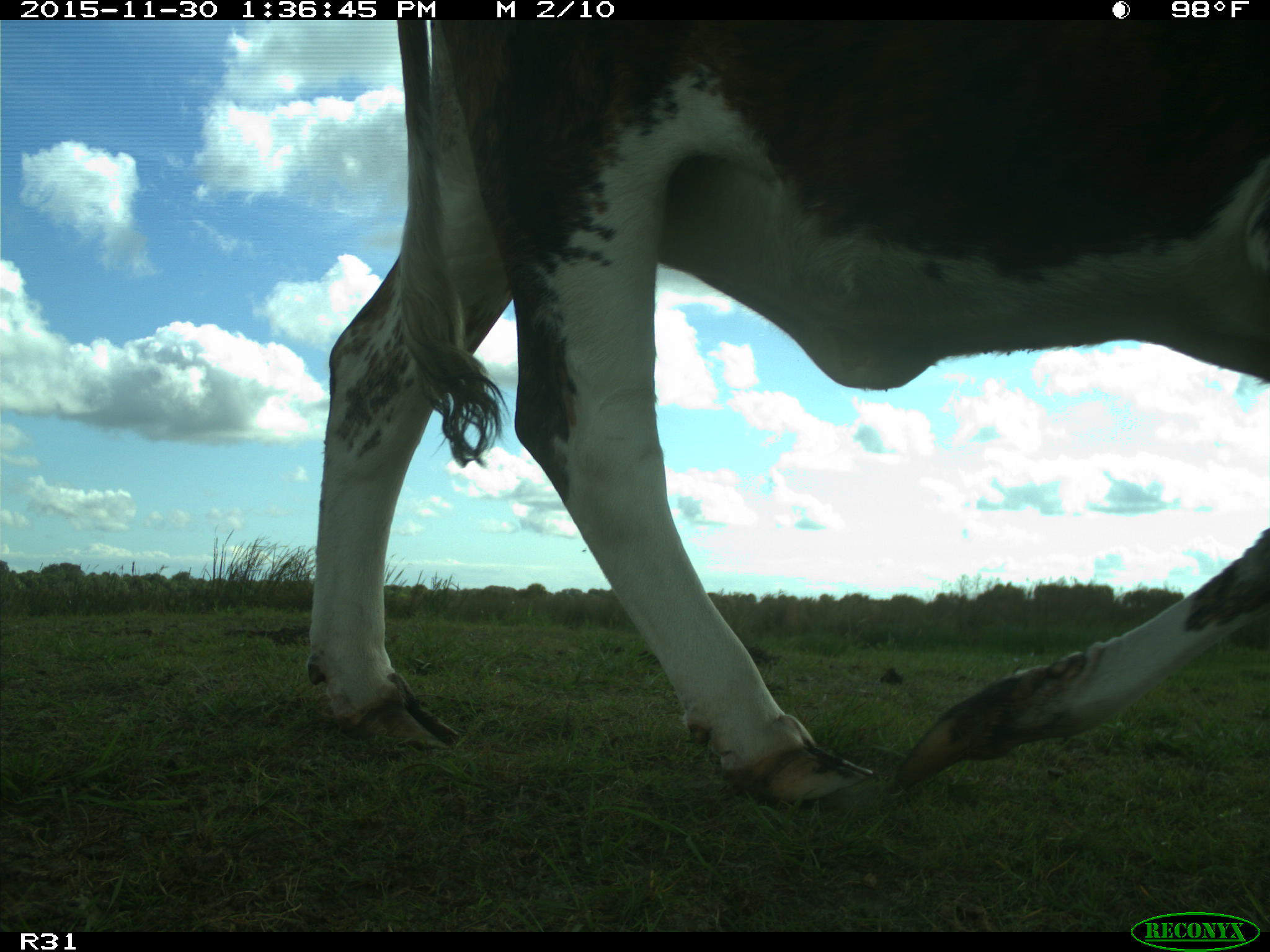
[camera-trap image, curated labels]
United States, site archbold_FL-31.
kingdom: Animalia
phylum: Chordata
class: Mammalia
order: Artiodactyla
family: Bovidae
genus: Bos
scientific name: Bos taurus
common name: domestic cow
Bos taurus (domestic cow).